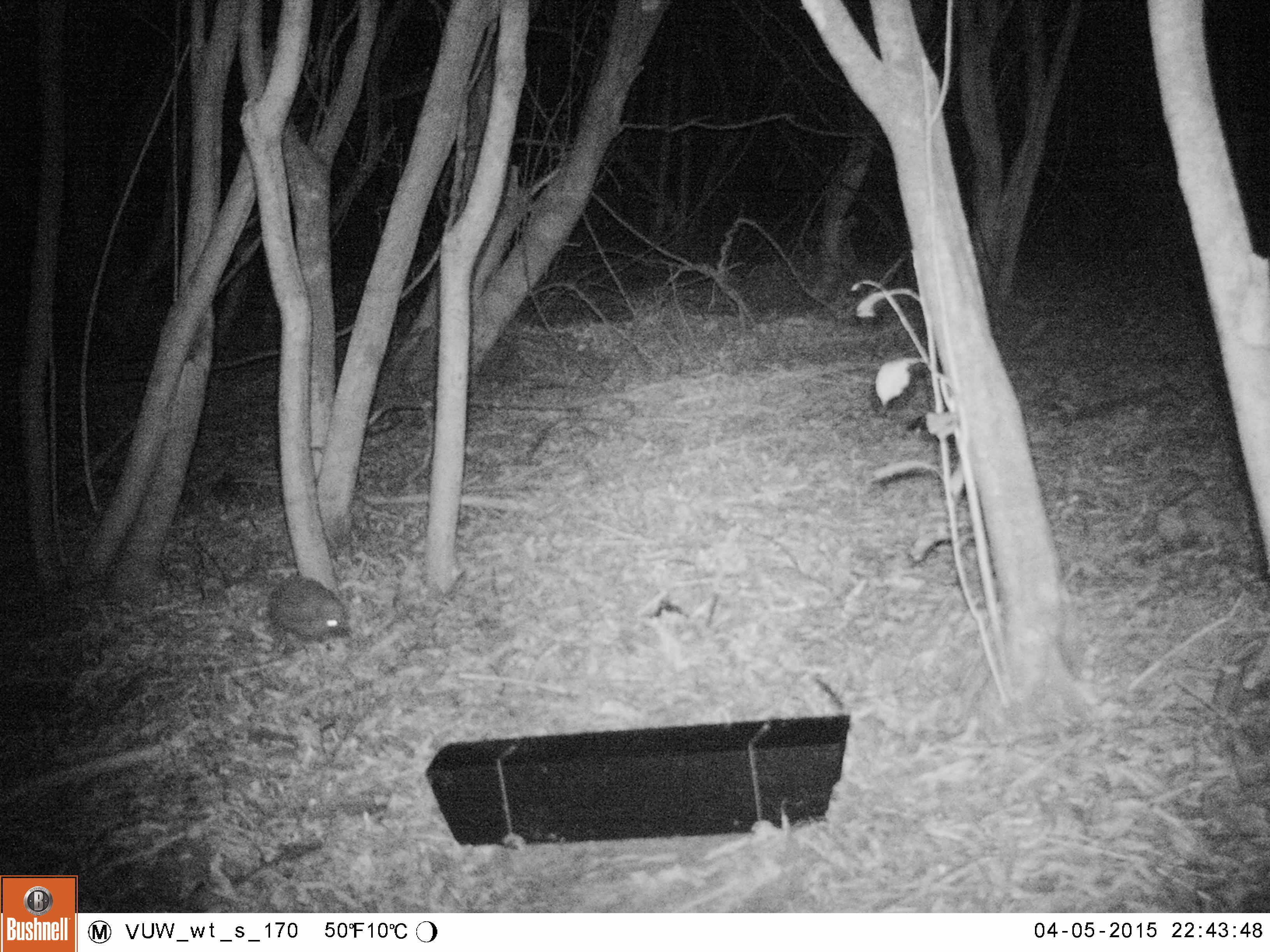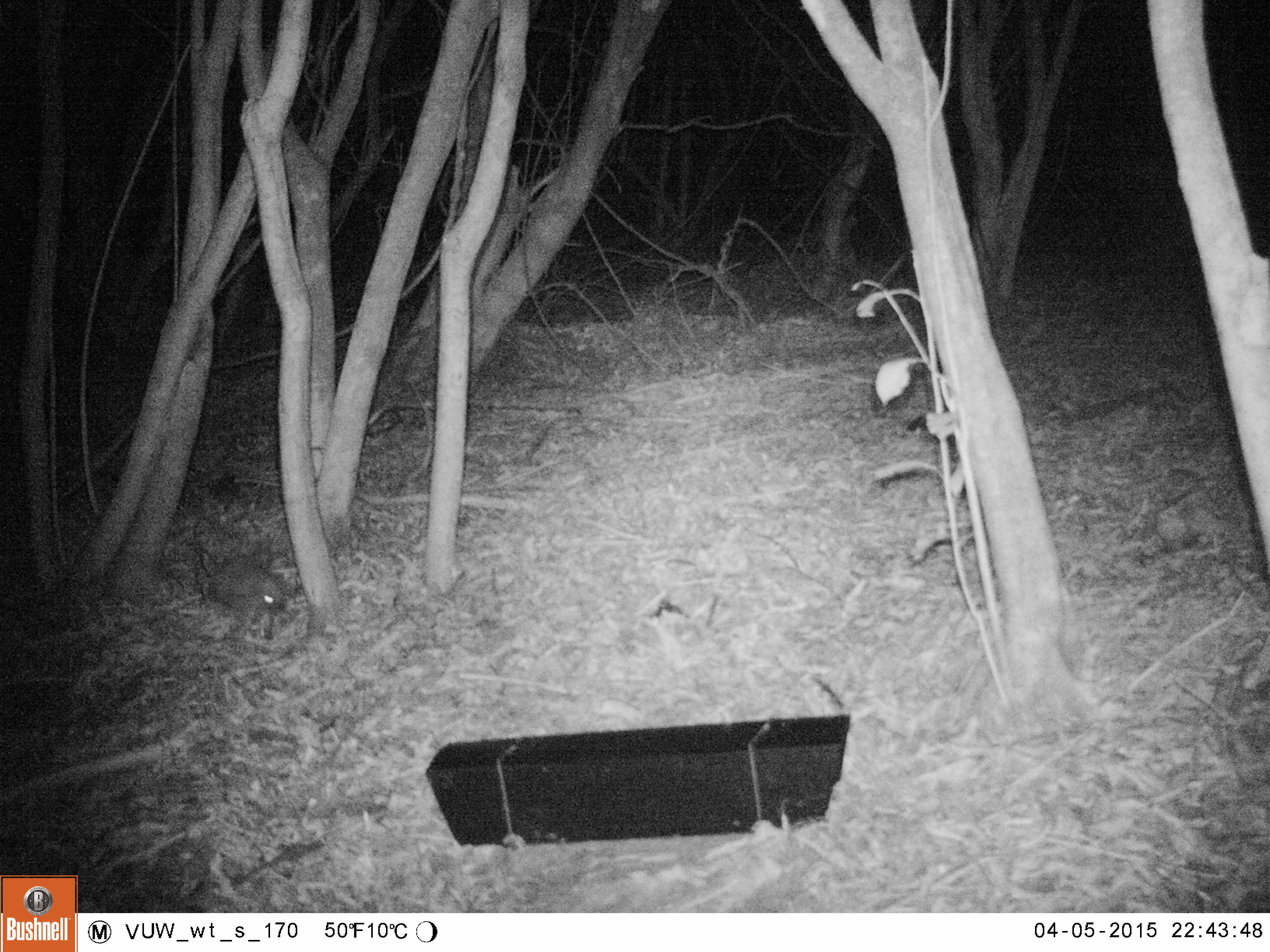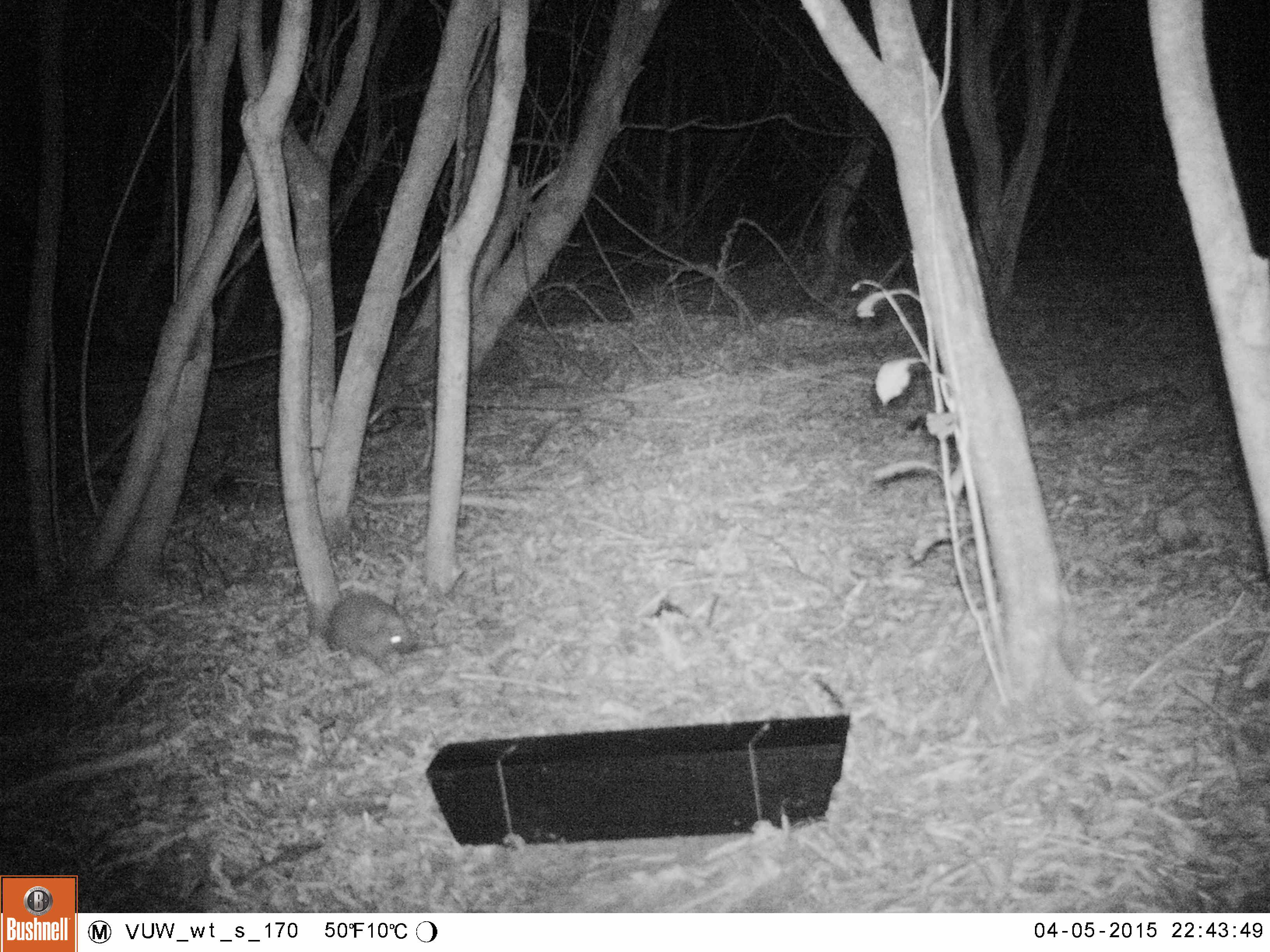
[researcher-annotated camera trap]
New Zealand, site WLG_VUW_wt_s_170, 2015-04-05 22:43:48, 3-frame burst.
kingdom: Animalia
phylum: Chordata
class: Mammalia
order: Eulipotyphla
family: Erinaceidae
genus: Erinaceus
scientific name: Erinaceus europaeus europaeus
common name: european hedgehog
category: hedgehog